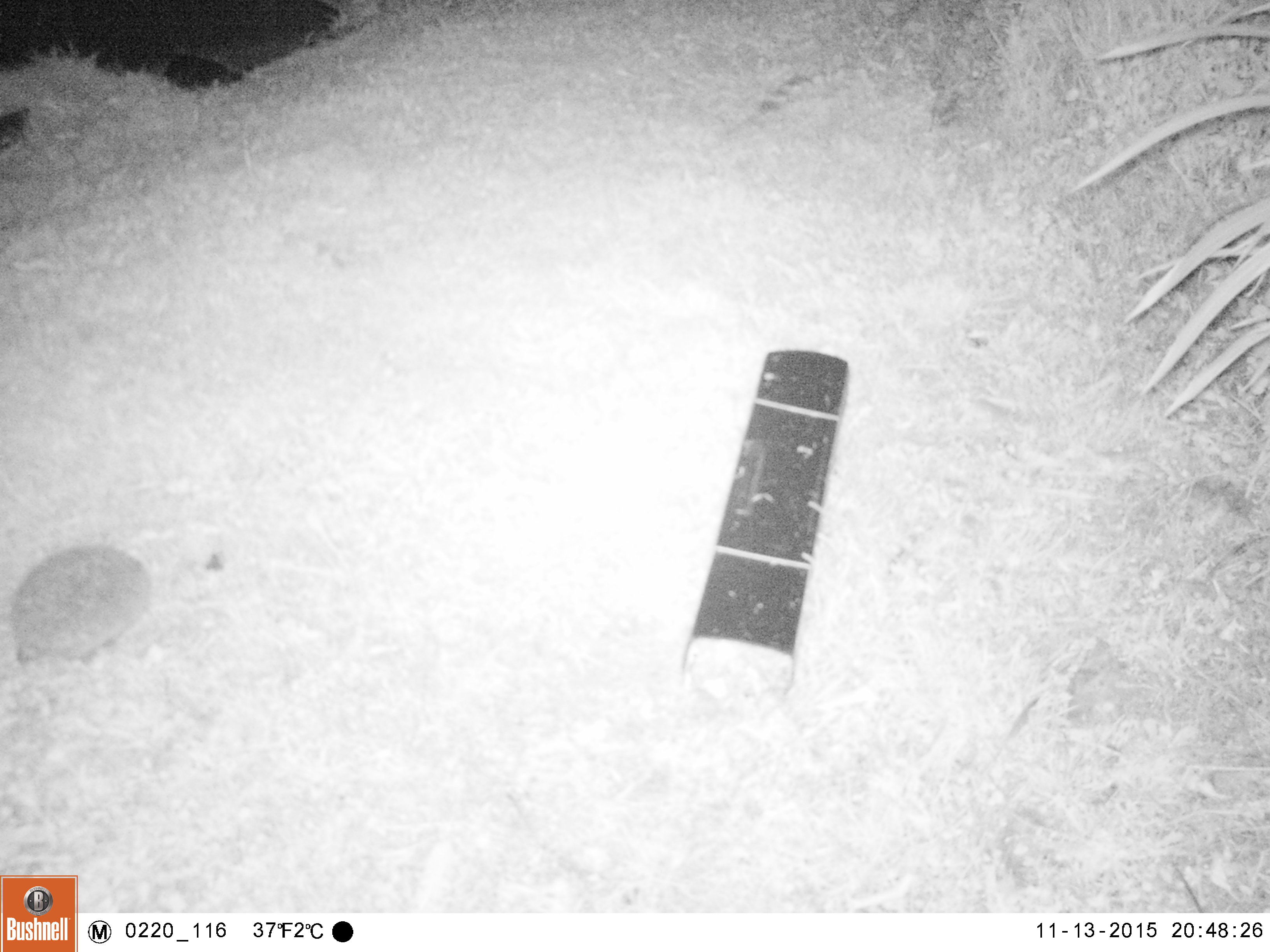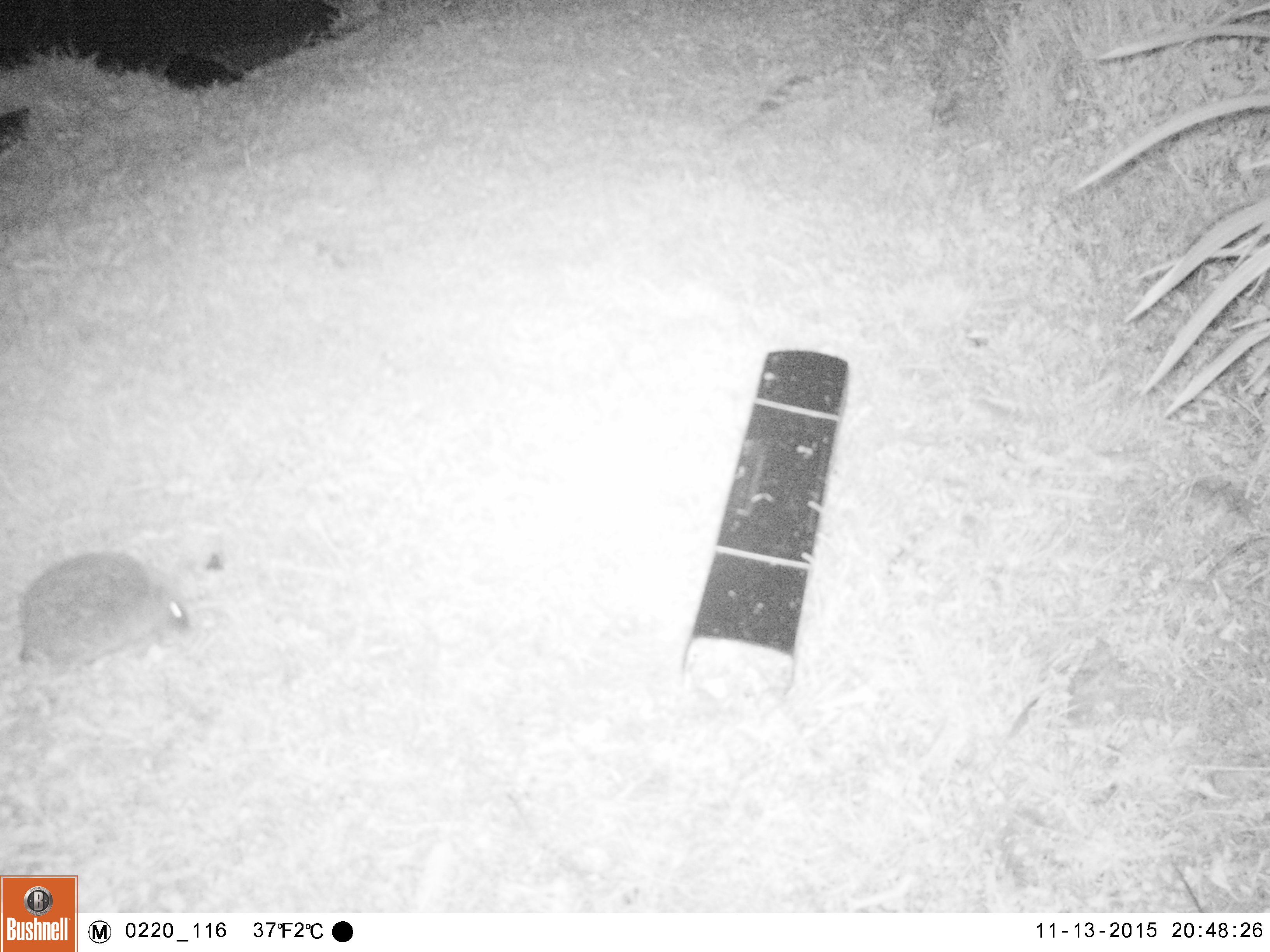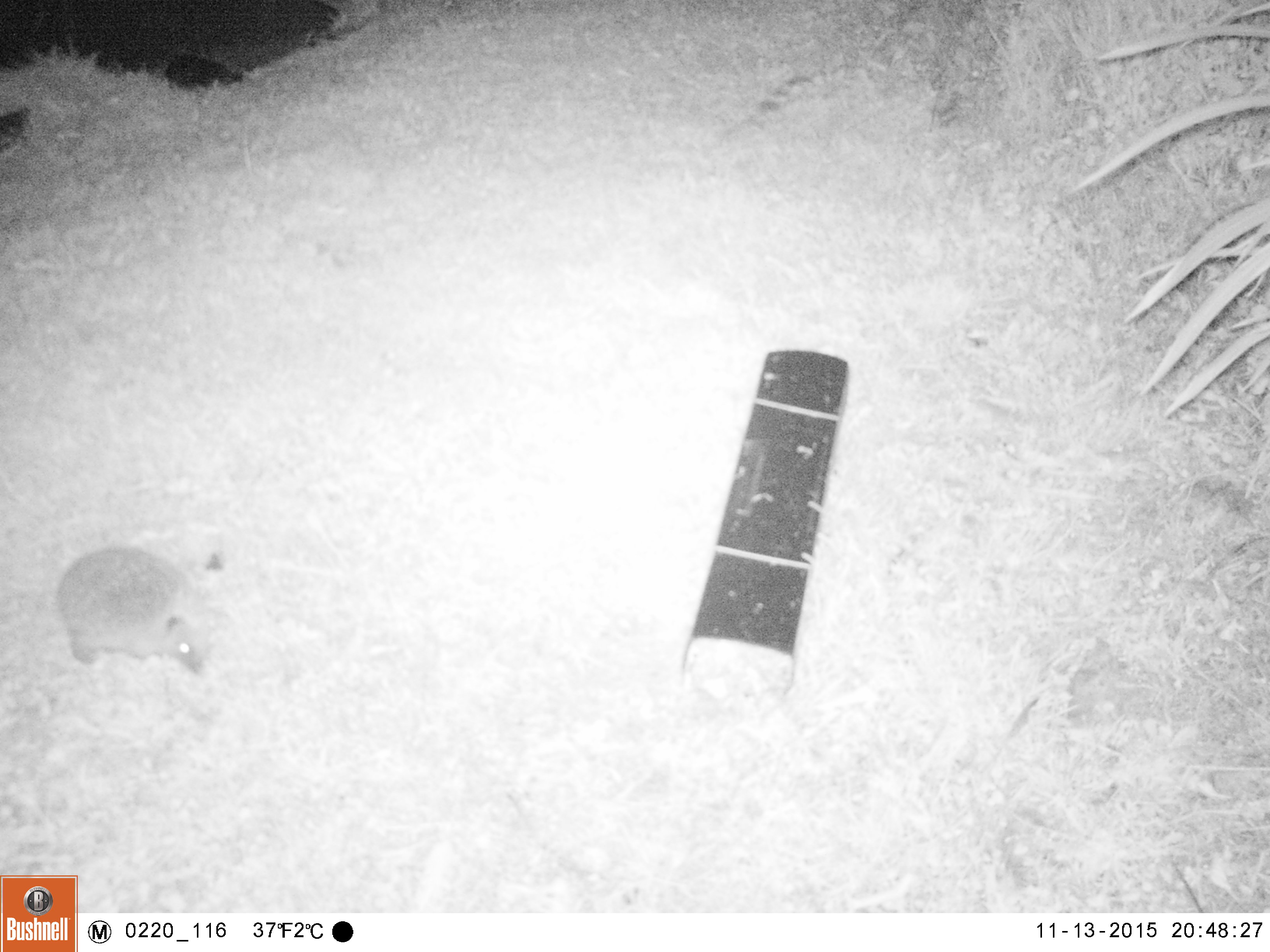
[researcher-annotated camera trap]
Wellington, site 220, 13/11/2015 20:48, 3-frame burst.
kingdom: Animalia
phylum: Chordata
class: Mammalia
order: Eulipotyphla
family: Erinaceidae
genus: Erinaceus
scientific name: Erinaceus europaeus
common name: hedgehog